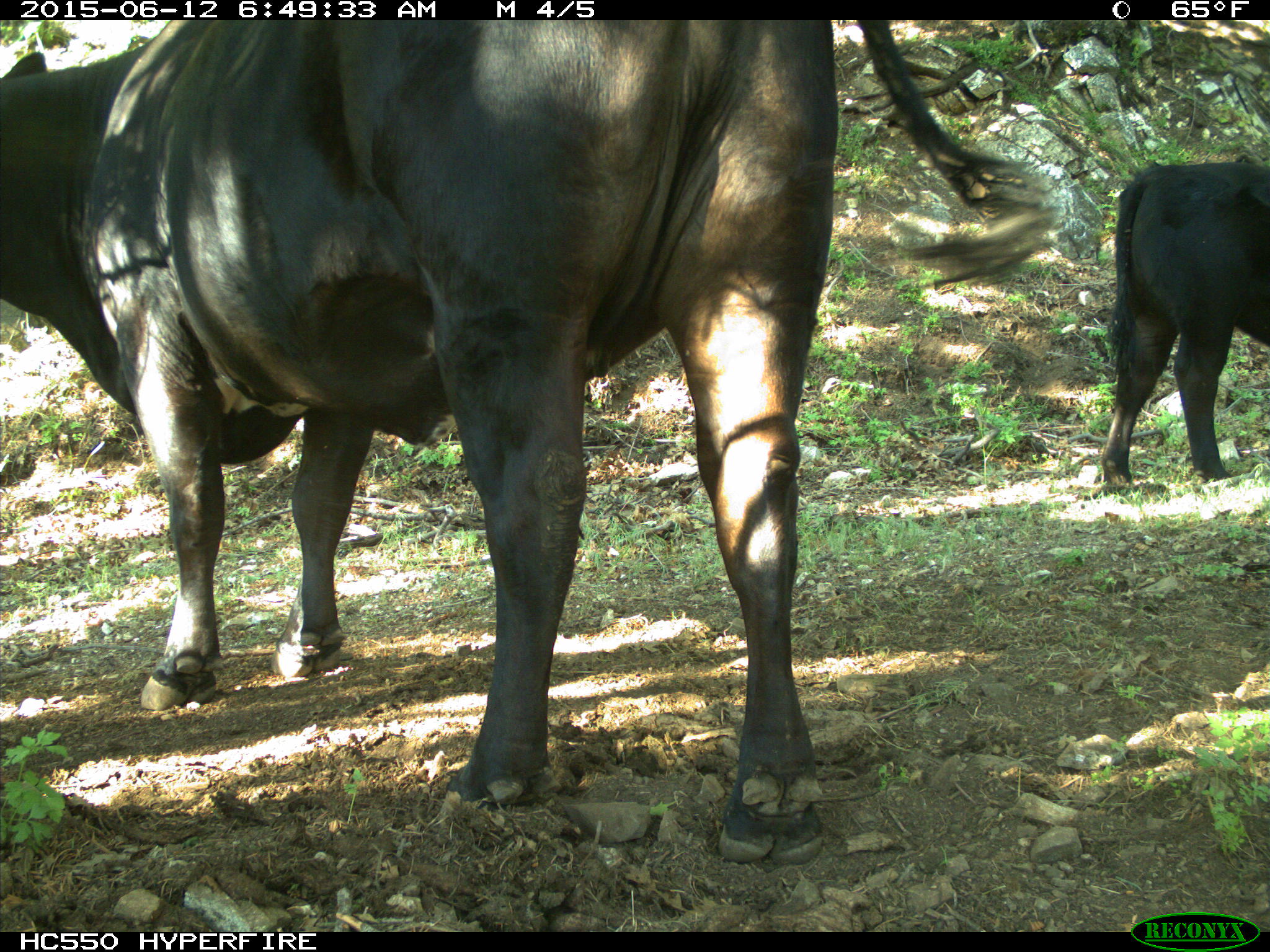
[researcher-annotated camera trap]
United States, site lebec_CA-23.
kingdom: Animalia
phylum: Chordata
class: Mammalia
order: Artiodactyla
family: Bovidae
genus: Bos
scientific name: Bos taurus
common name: domestic cow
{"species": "Bos taurus (domestic cow)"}